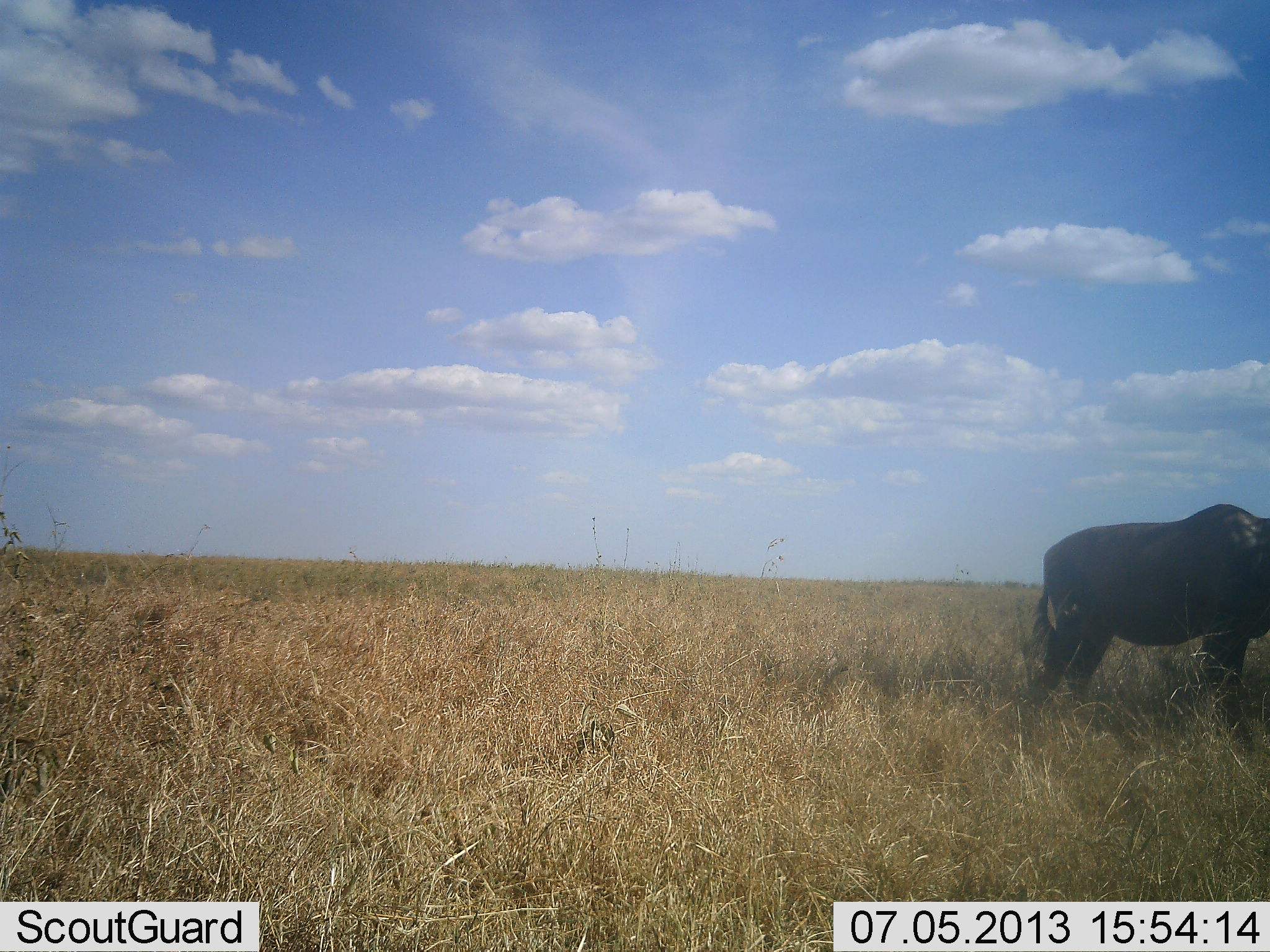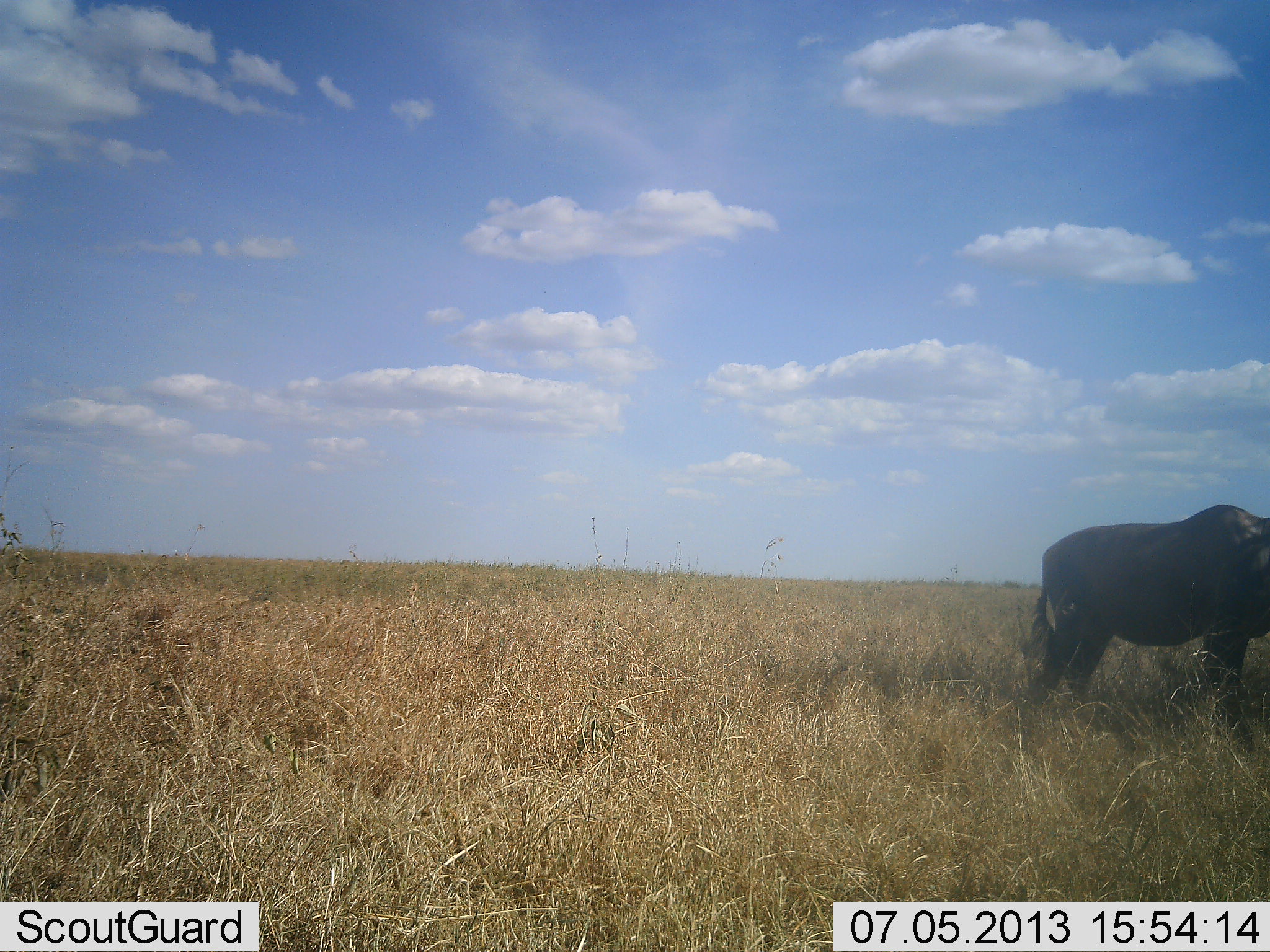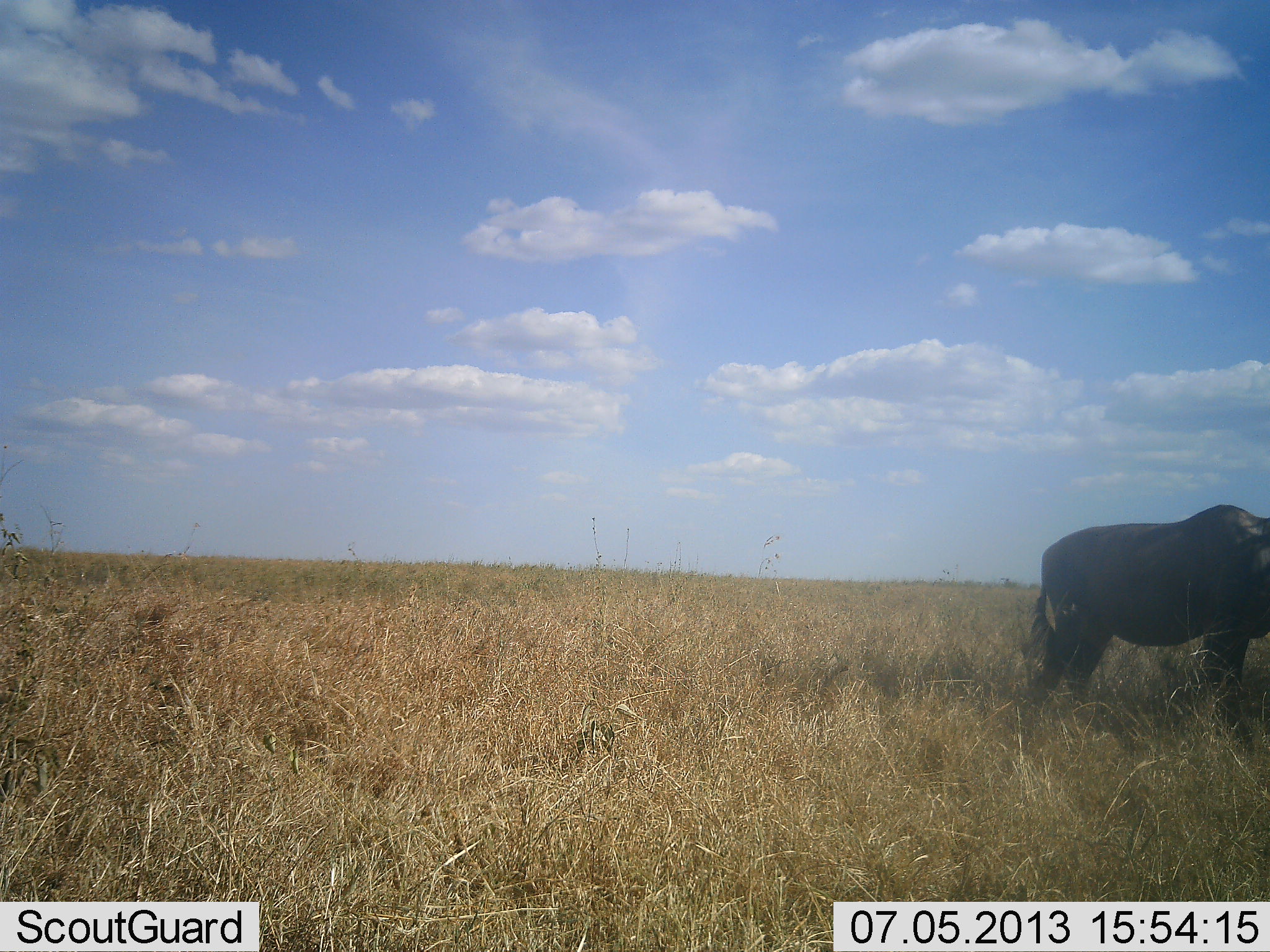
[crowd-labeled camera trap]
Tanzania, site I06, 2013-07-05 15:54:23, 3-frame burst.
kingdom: Animalia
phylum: Chordata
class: Mammalia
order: Artiodactyla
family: Bovidae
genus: Connochaetes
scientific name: Connochaetes taurinus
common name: blue wildebeest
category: wildebeest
Wildebeest (blue wildebeest) (Connochaetes taurinus), count 1. Behavior (volunteer vote fractions): standing 100%, resting 0%, moving 0%, interacting 0%. Young present (vote fraction): 0%. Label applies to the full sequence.